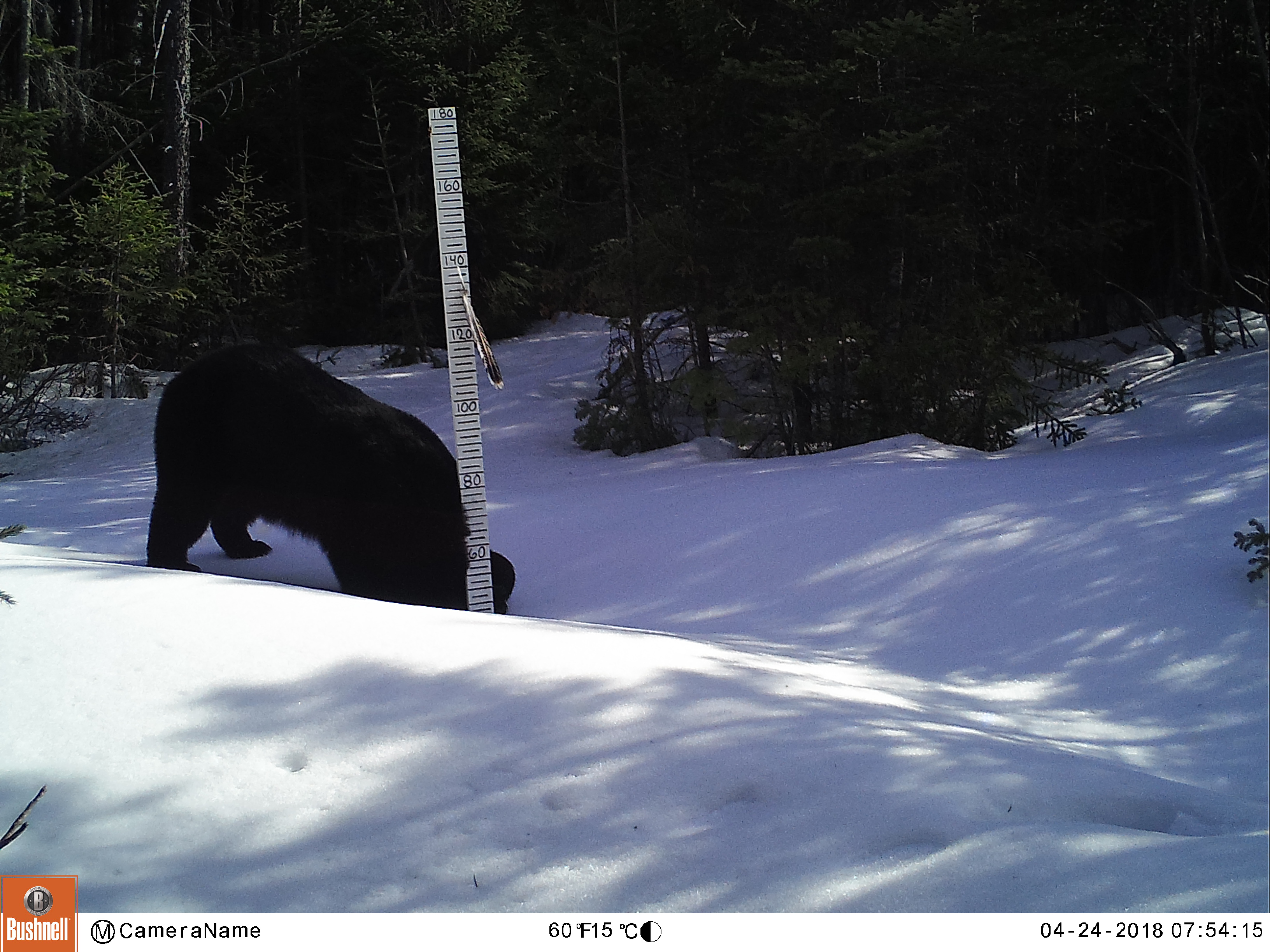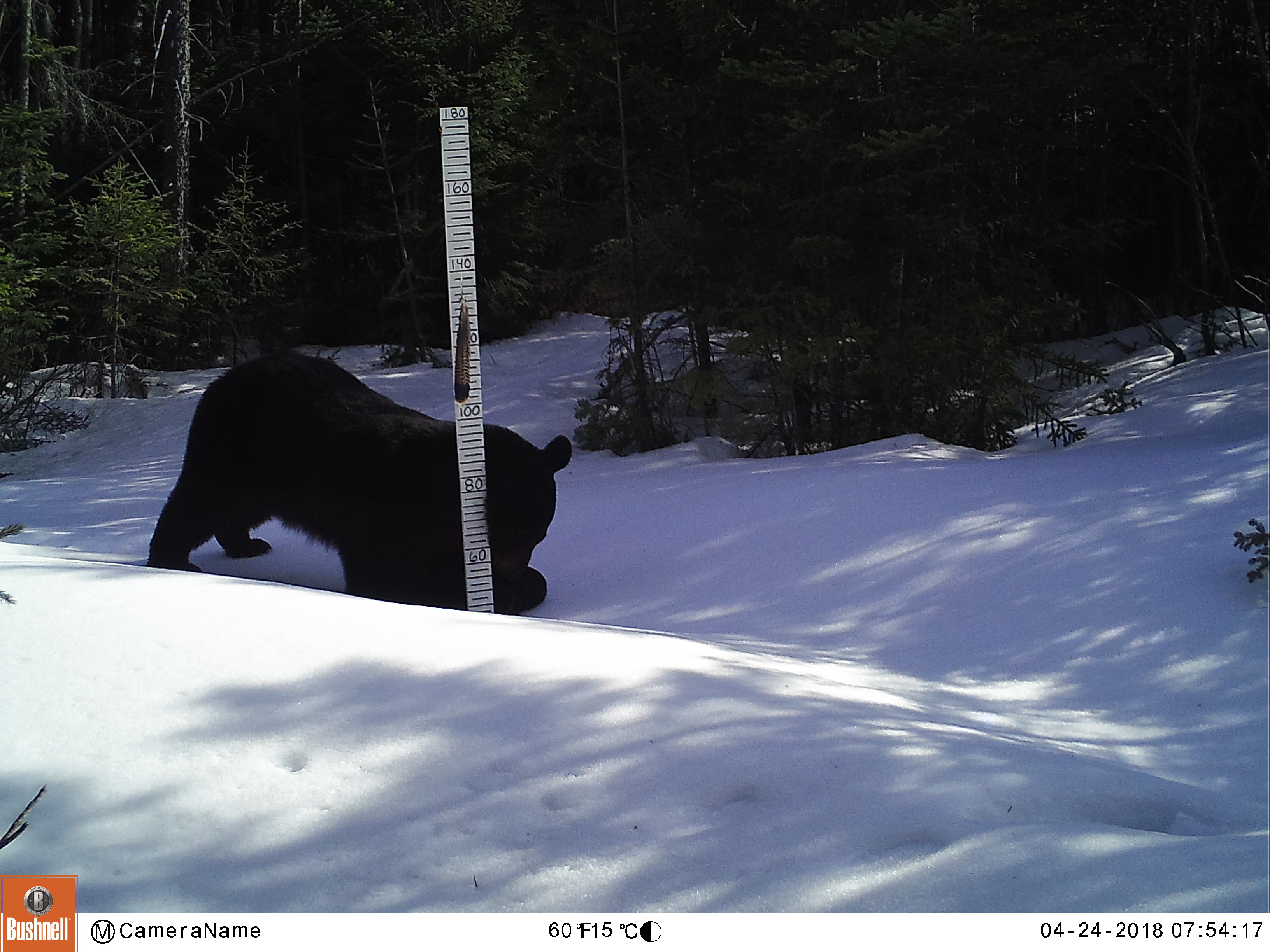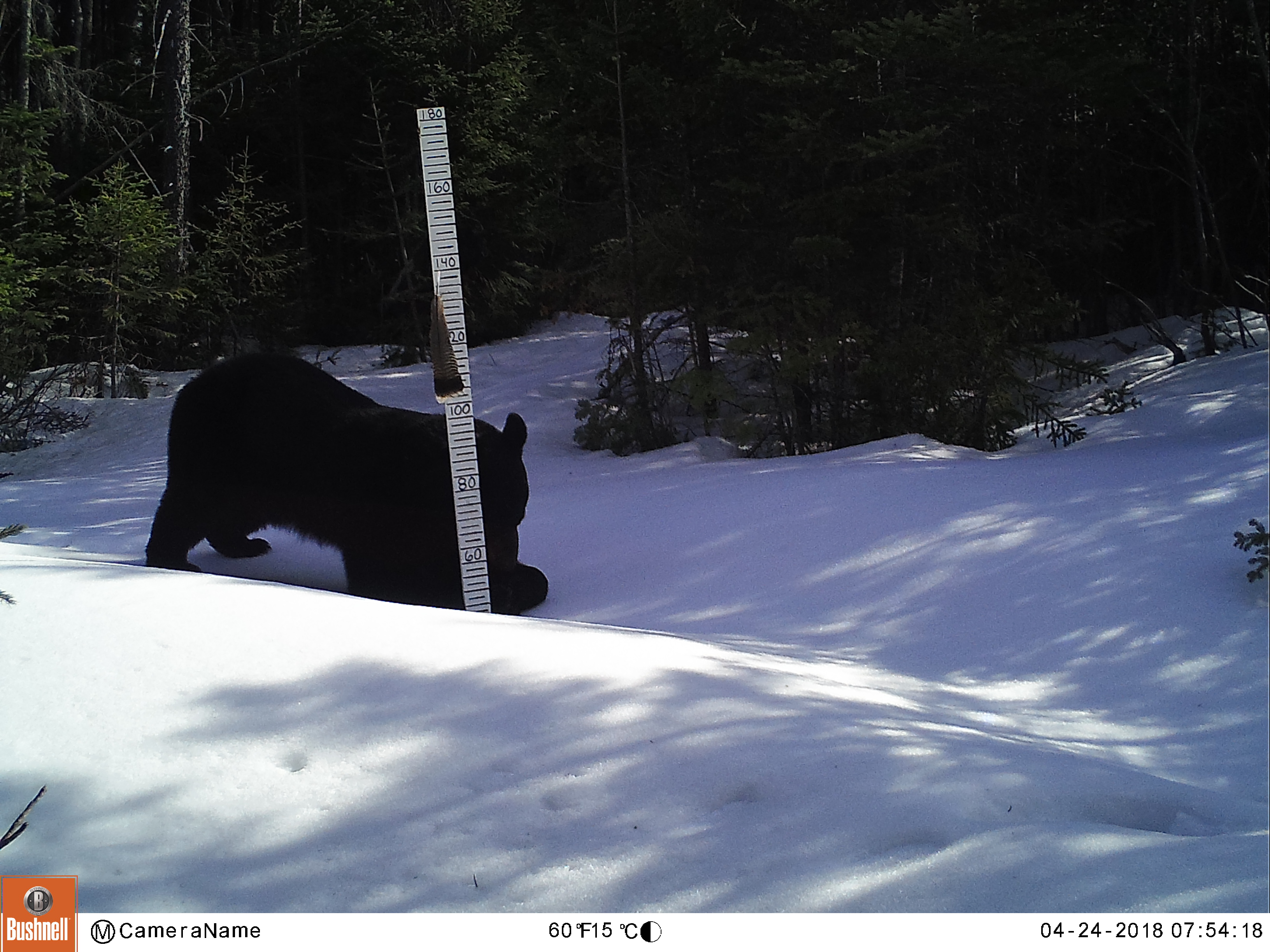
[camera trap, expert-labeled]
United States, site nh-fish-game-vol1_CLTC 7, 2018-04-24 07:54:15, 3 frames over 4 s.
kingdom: Animalia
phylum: Chordata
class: Mammalia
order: Carnivora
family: Ursidae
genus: Ursus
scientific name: Ursus americanus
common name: black bear